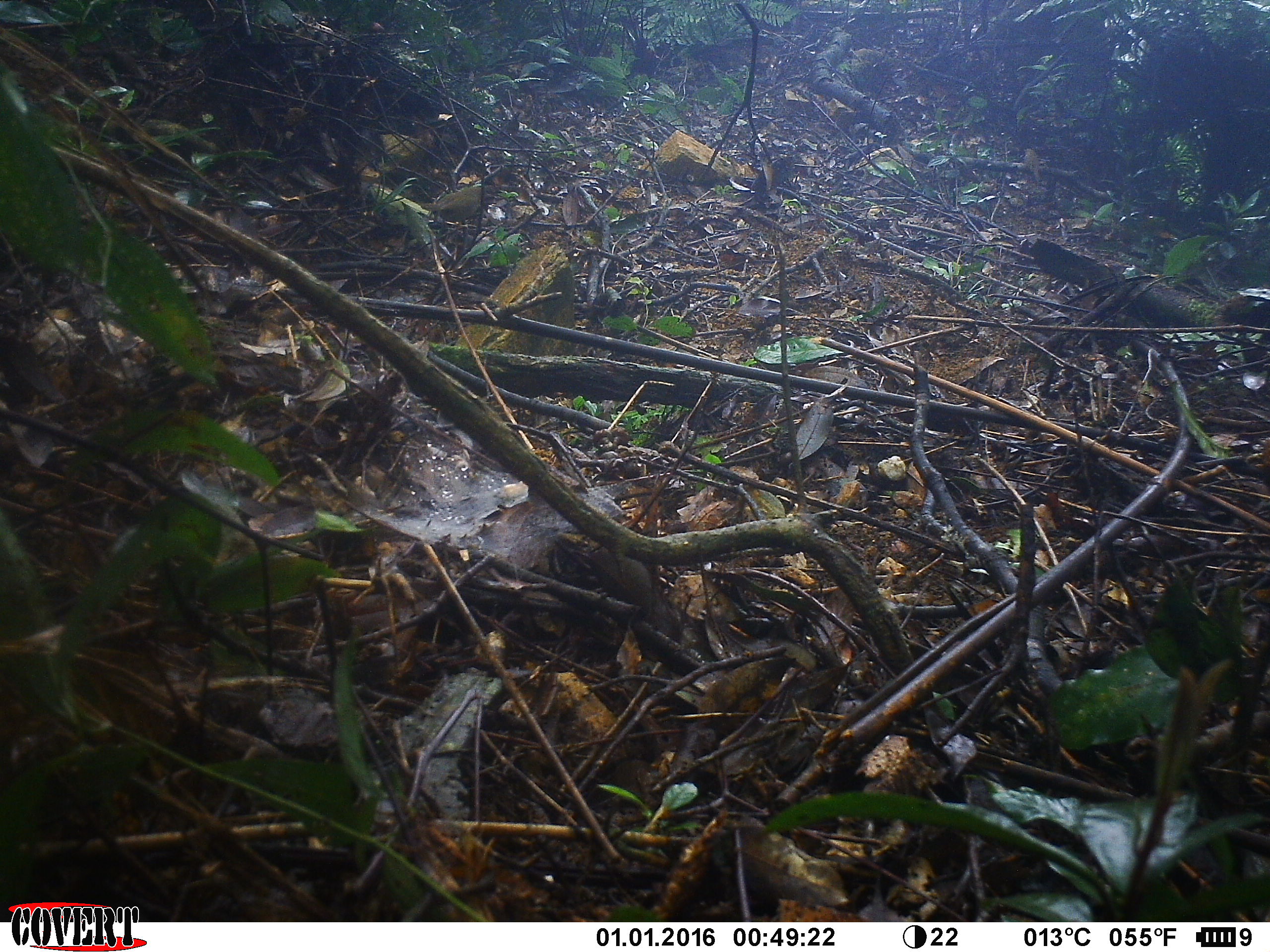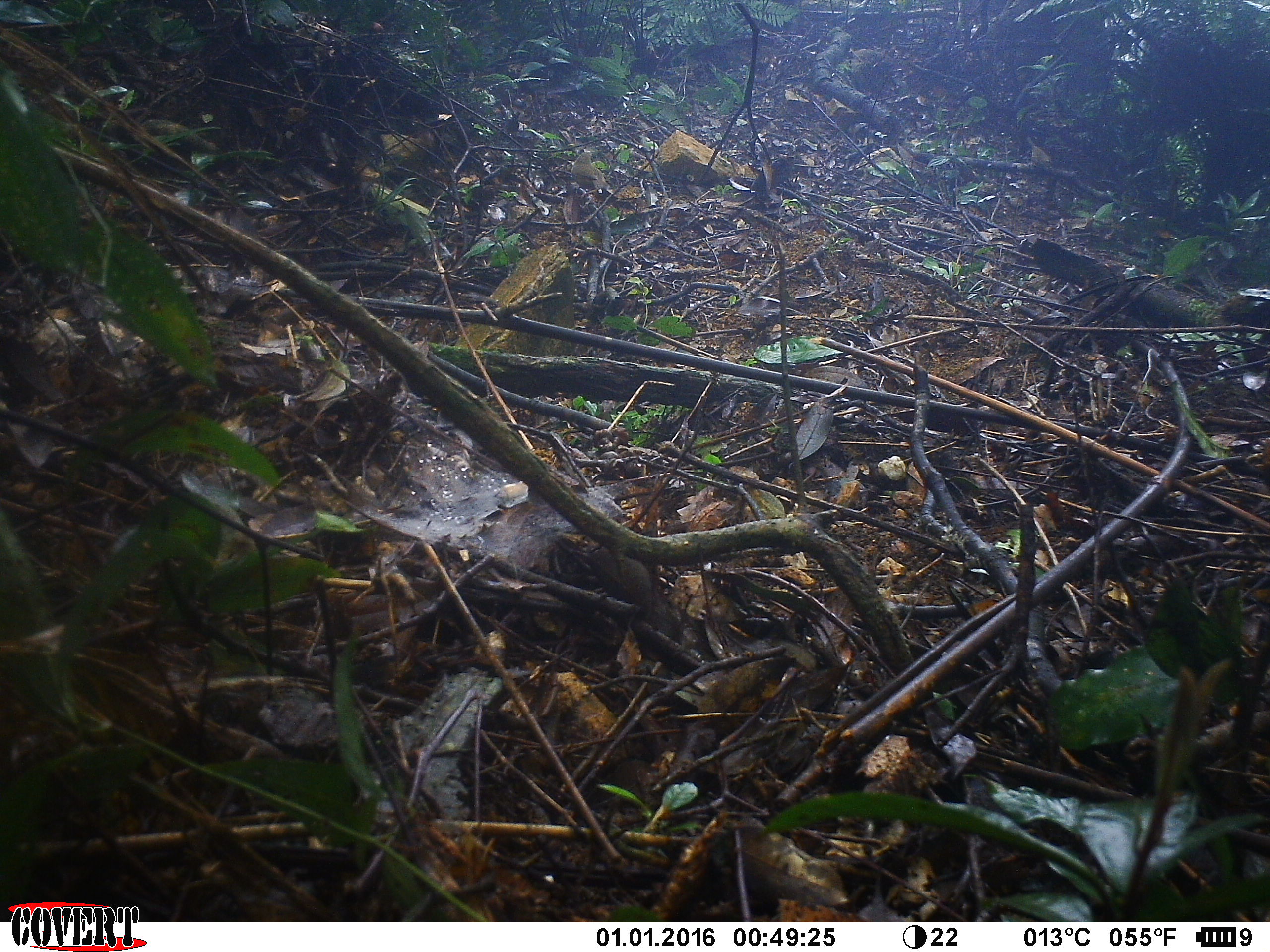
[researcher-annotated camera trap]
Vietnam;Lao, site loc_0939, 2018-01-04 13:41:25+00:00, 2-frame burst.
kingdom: Animalia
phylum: Chordata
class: Aves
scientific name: Aves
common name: bird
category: unidentified bird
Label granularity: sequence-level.